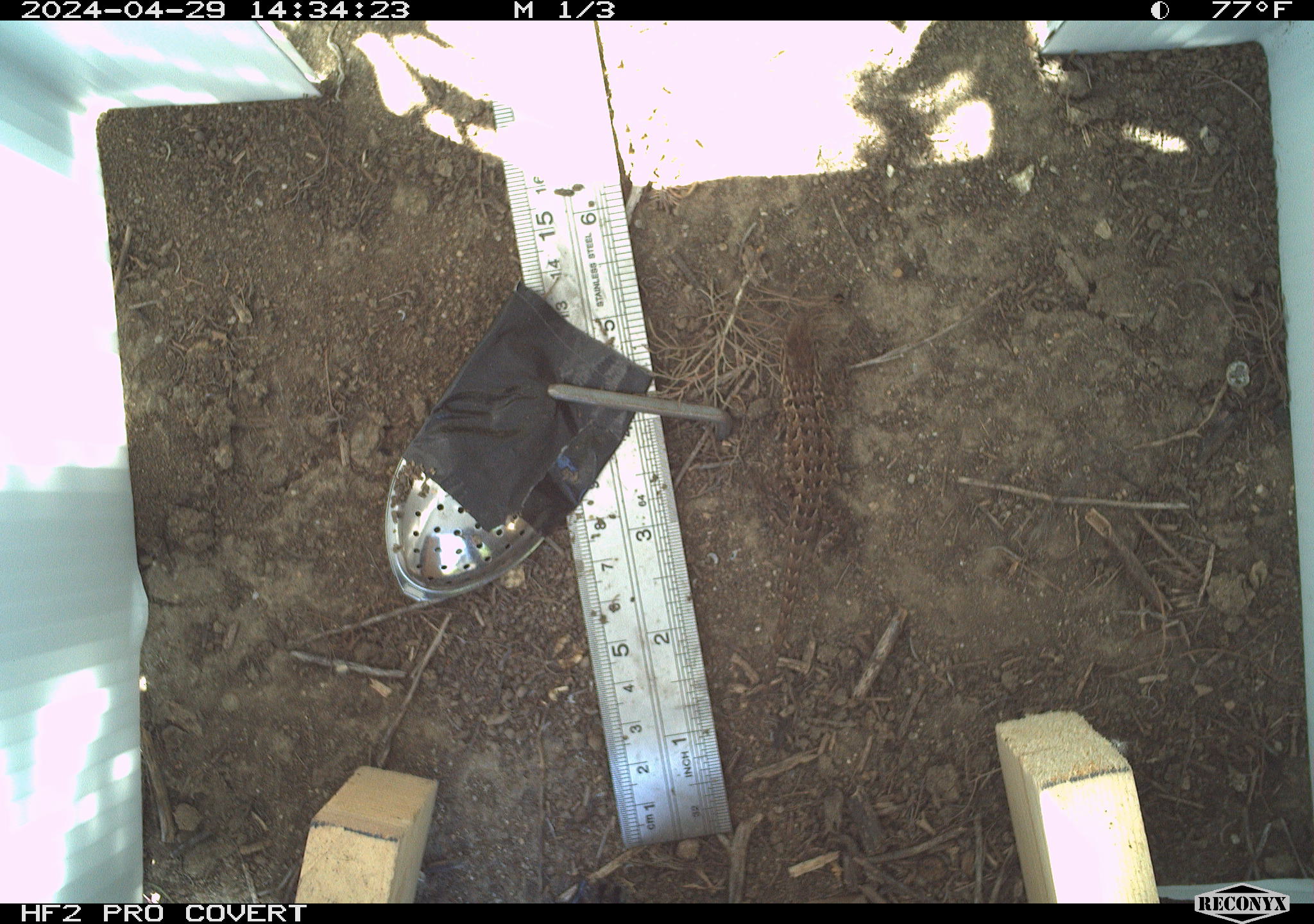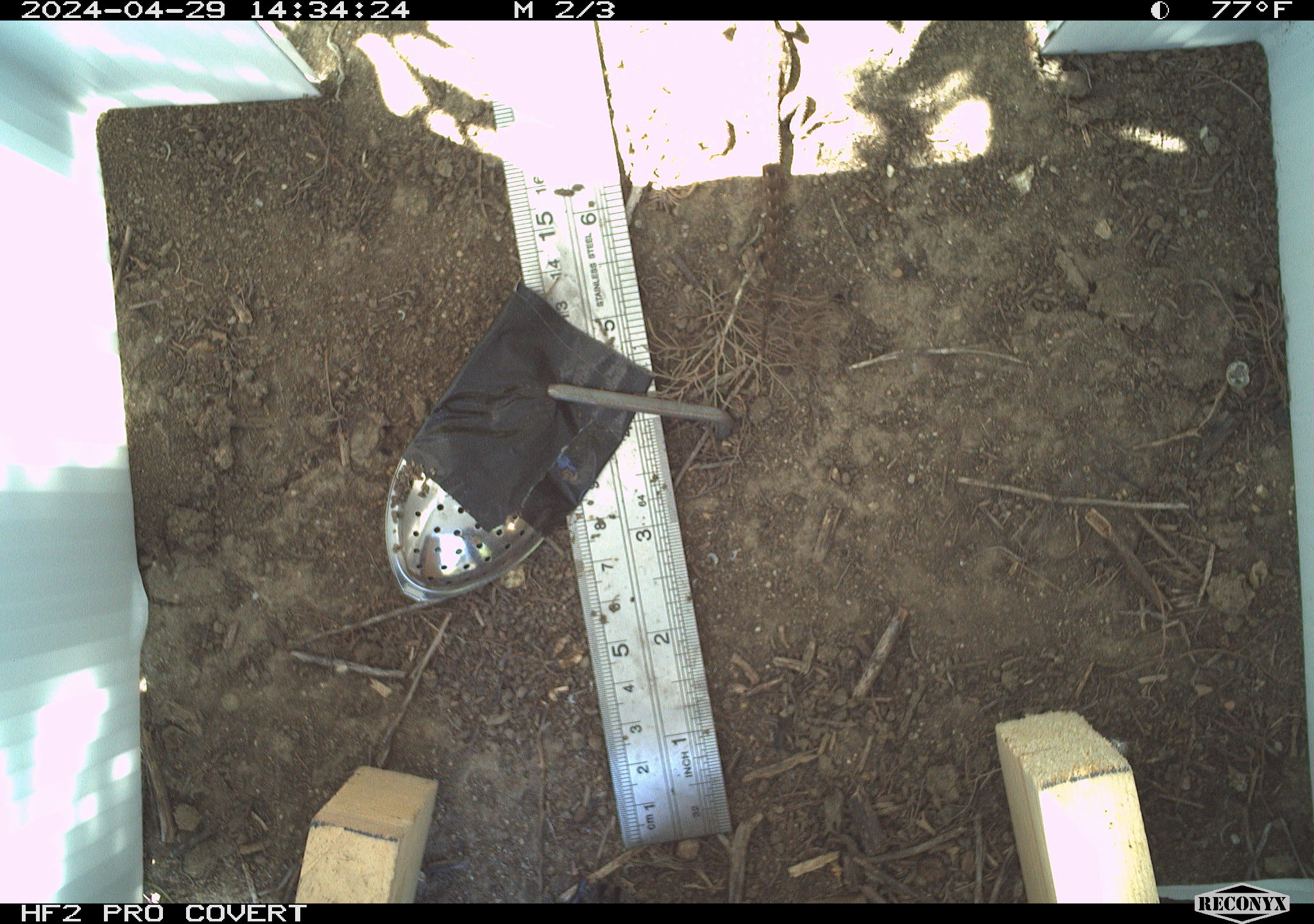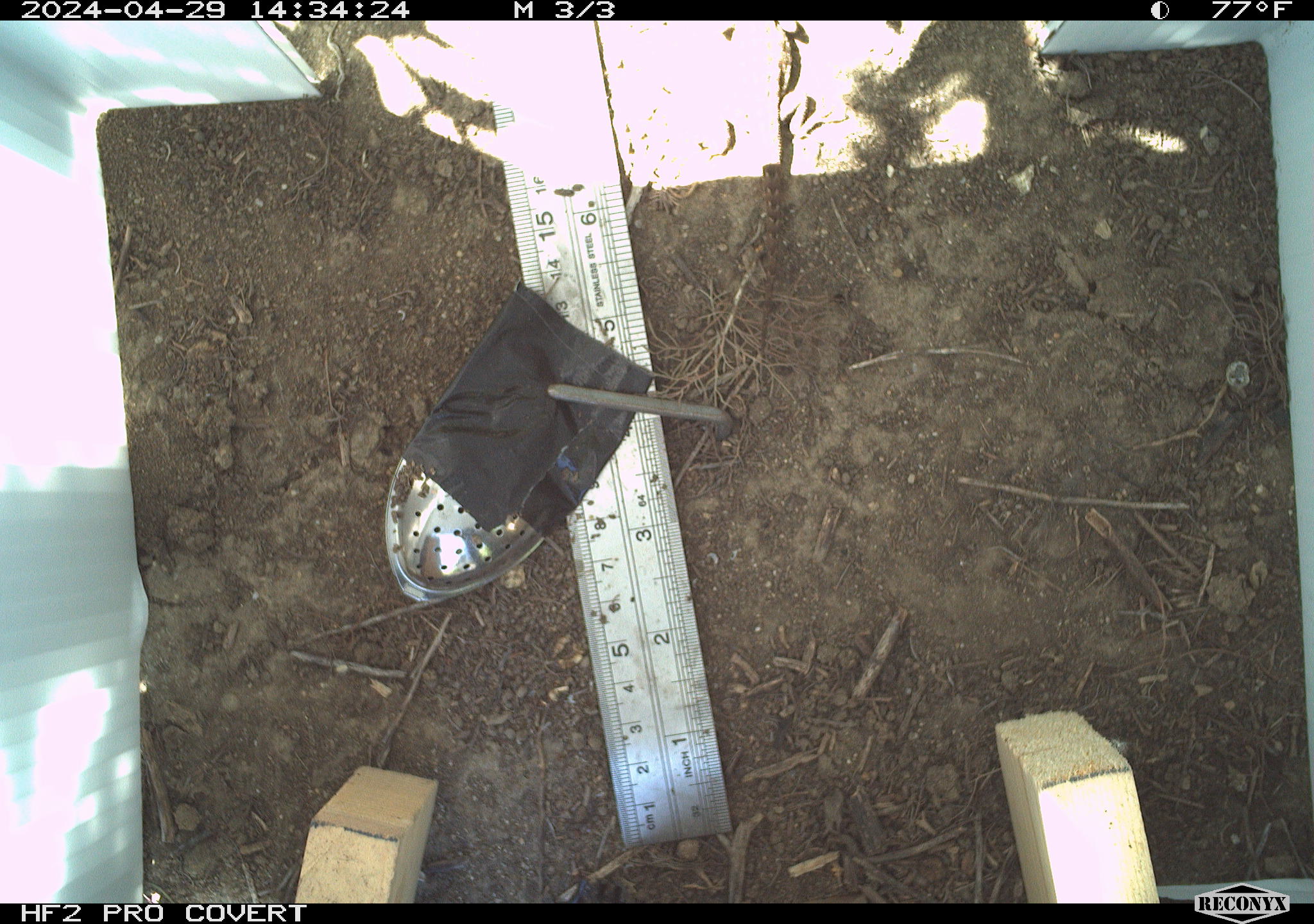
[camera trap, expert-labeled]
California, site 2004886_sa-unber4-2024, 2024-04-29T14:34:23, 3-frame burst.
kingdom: Animalia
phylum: Chordata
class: Reptilia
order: Squamata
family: Phrynosomatidae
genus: Sceloporus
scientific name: Sceloporus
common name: spiny lizards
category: sceloporus species